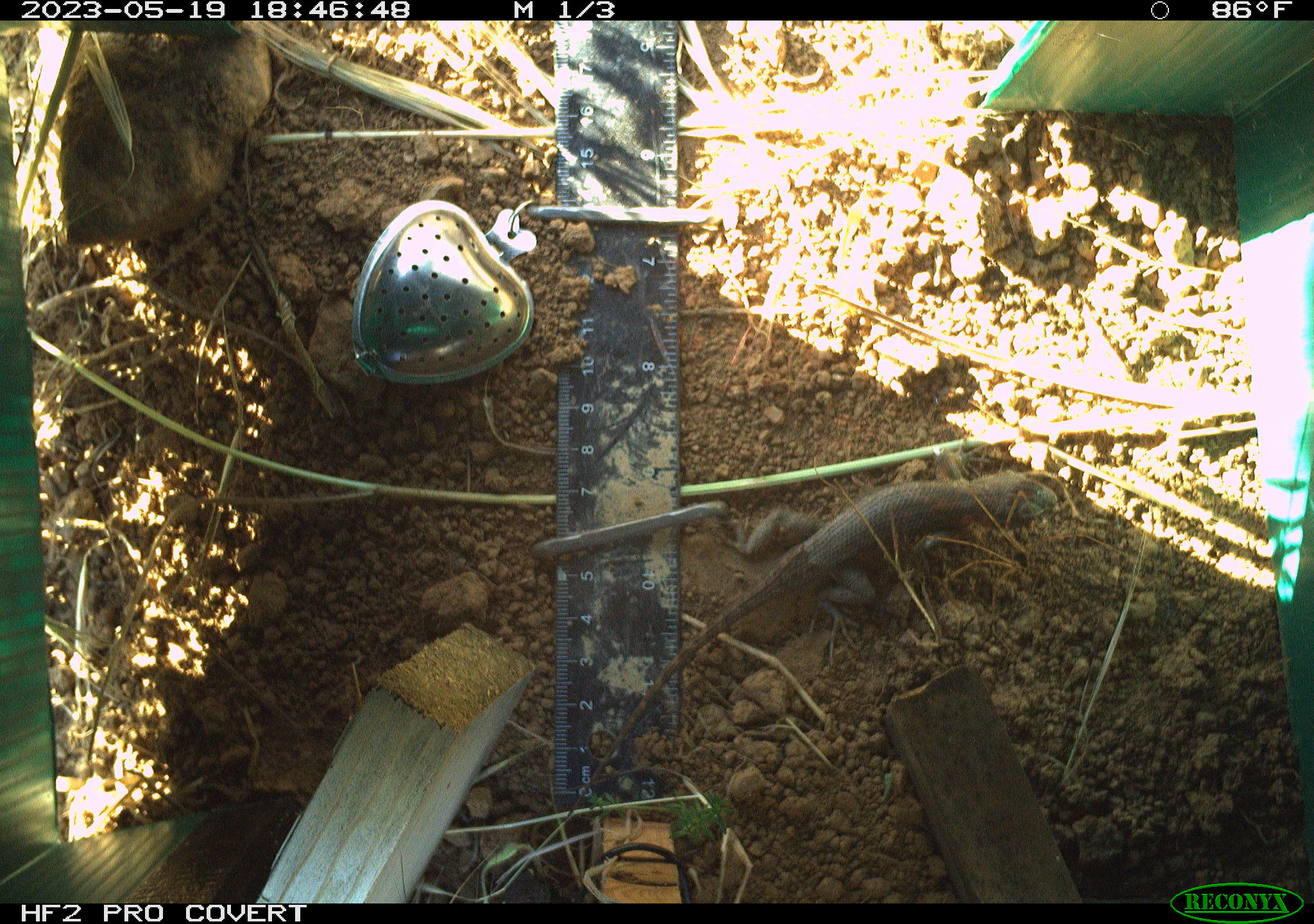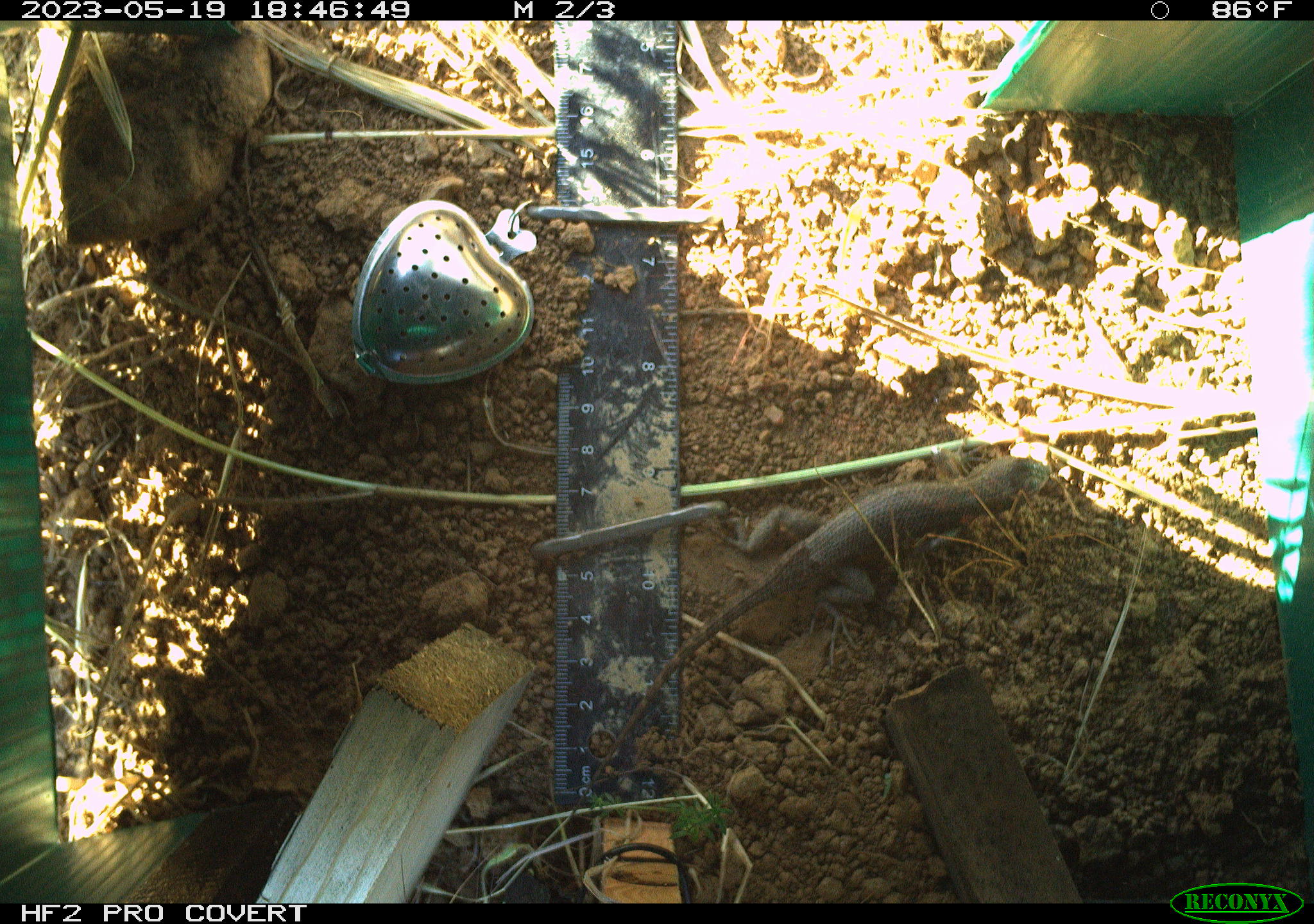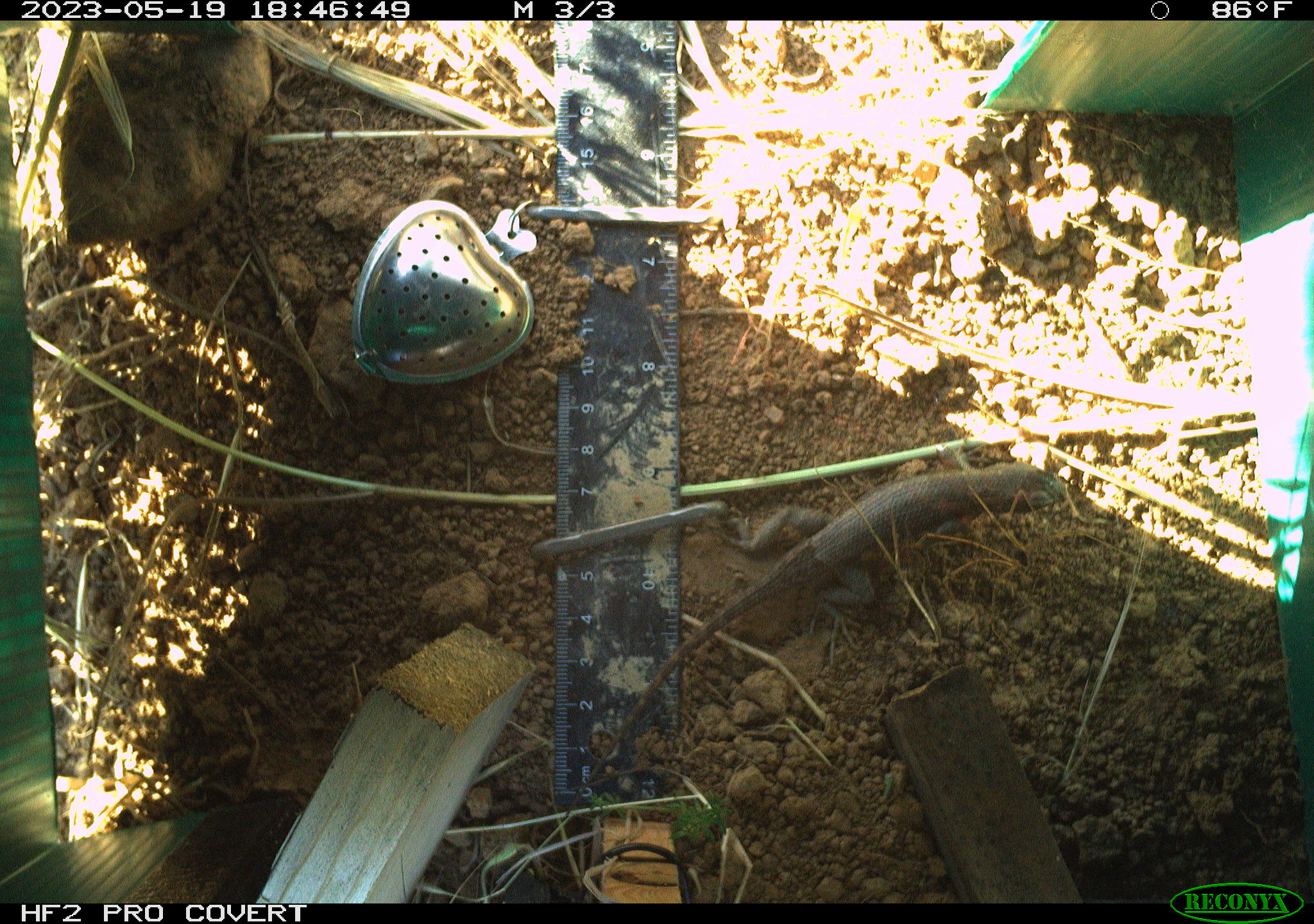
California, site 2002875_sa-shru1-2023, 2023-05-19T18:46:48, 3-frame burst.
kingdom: Animalia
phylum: Chordata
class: Reptilia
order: Squamata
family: Phrynosomatidae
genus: Sceloporus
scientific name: Sceloporus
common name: spiny lizards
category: sceloporus species